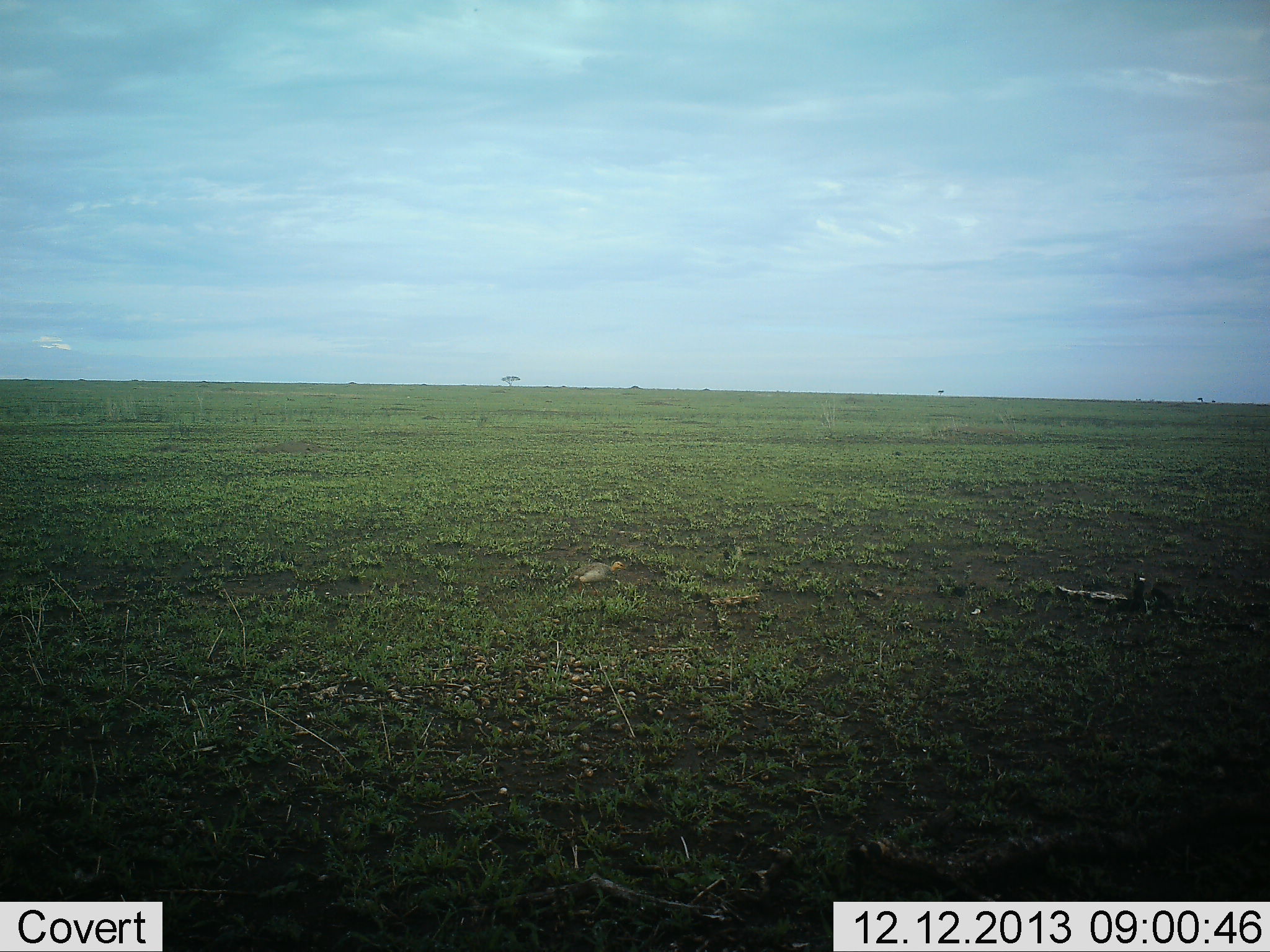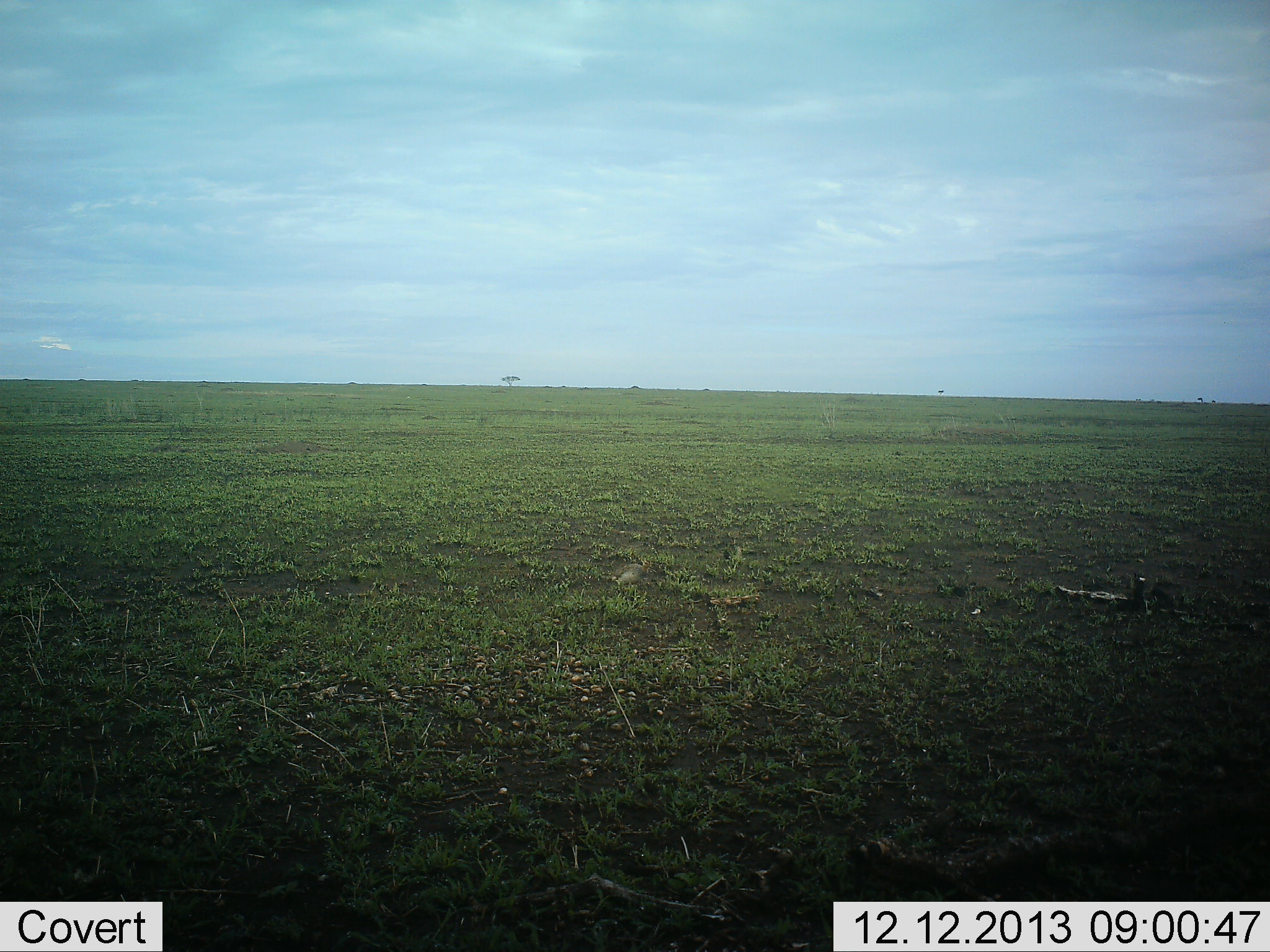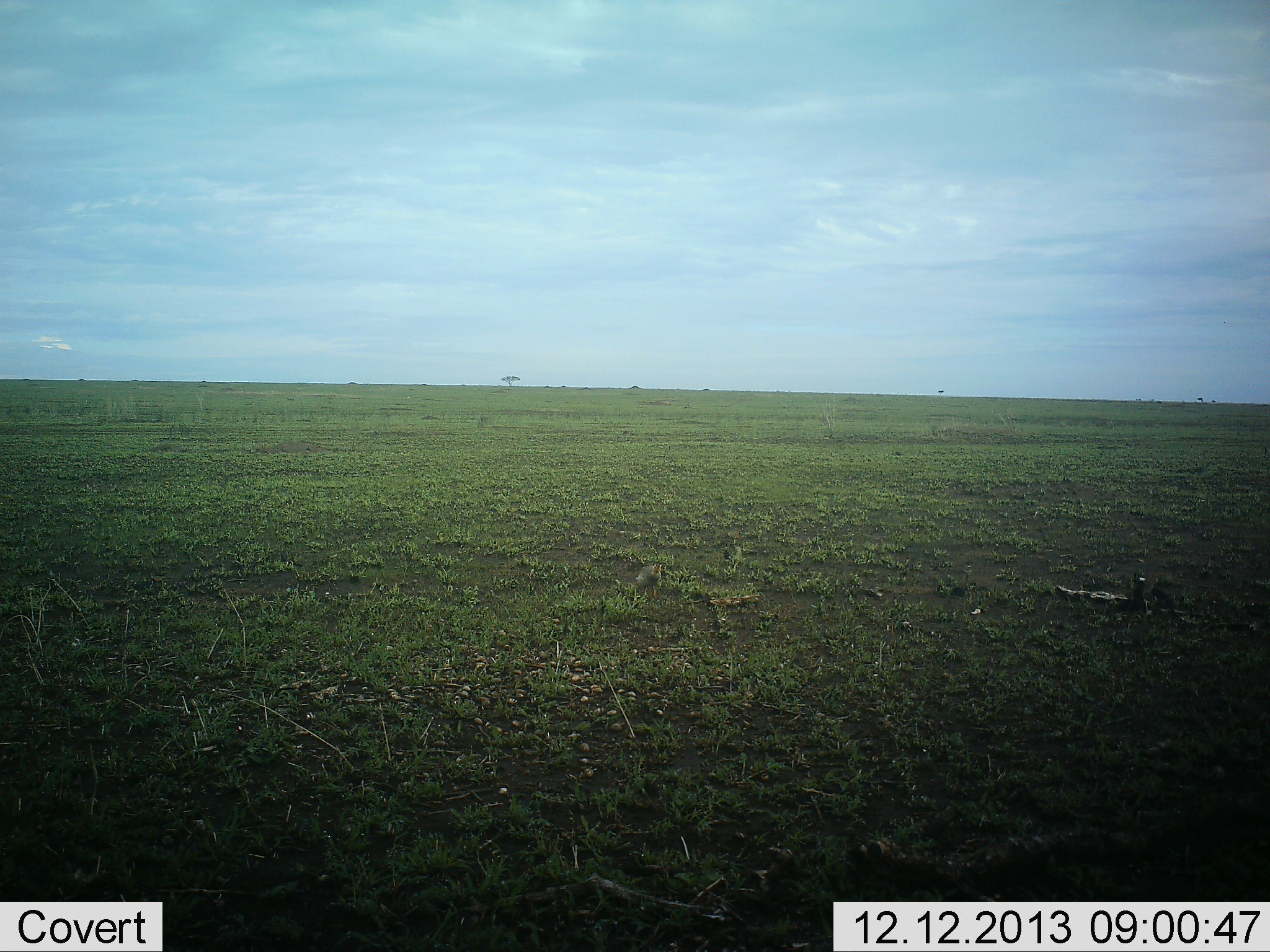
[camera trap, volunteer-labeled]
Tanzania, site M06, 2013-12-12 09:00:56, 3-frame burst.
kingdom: Animalia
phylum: Chordata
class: Aves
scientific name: Aves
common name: bird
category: otherbird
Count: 1.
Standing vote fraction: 0%.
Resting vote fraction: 0%.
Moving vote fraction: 100%.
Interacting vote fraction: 0%.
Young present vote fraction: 0%.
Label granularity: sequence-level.